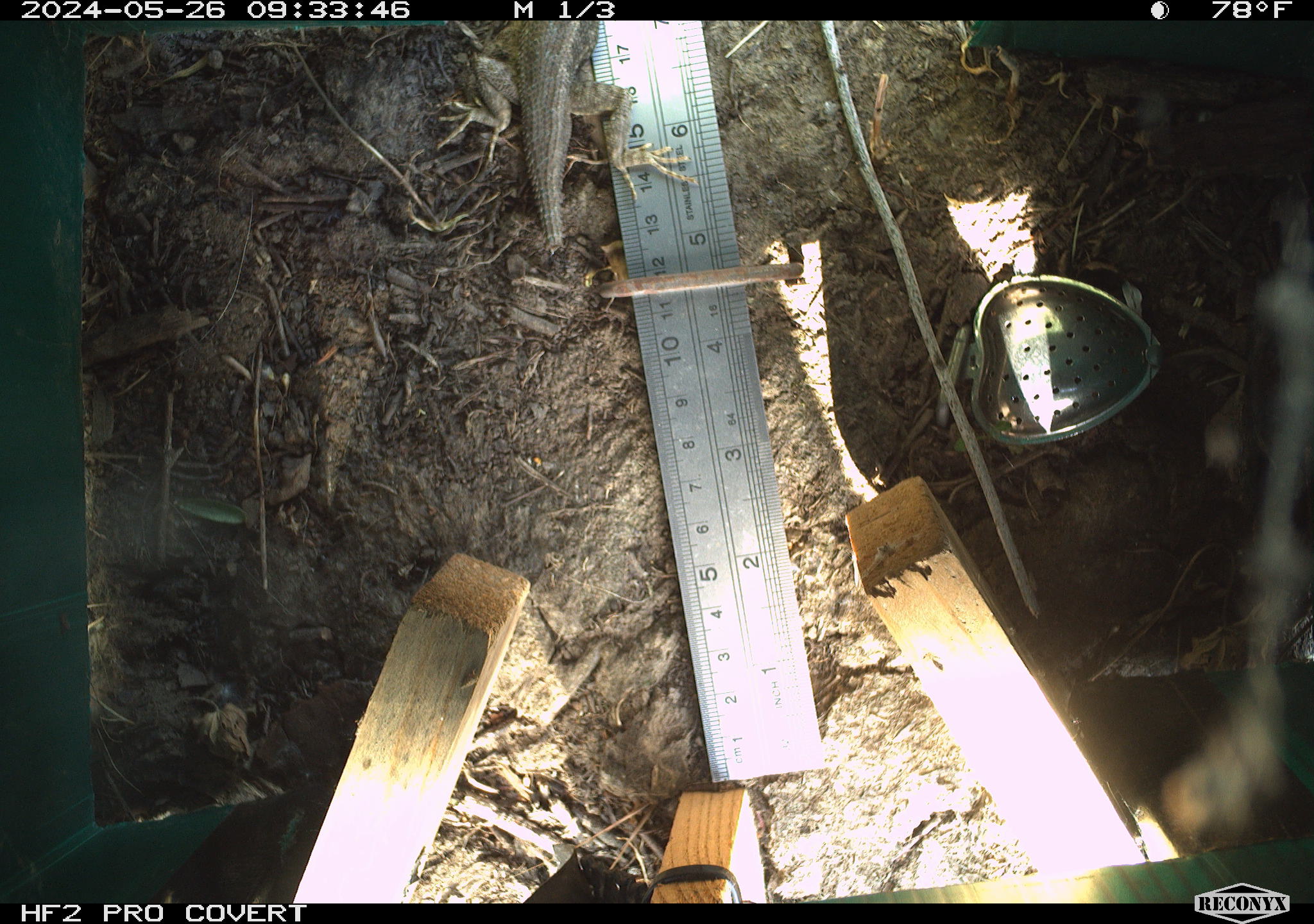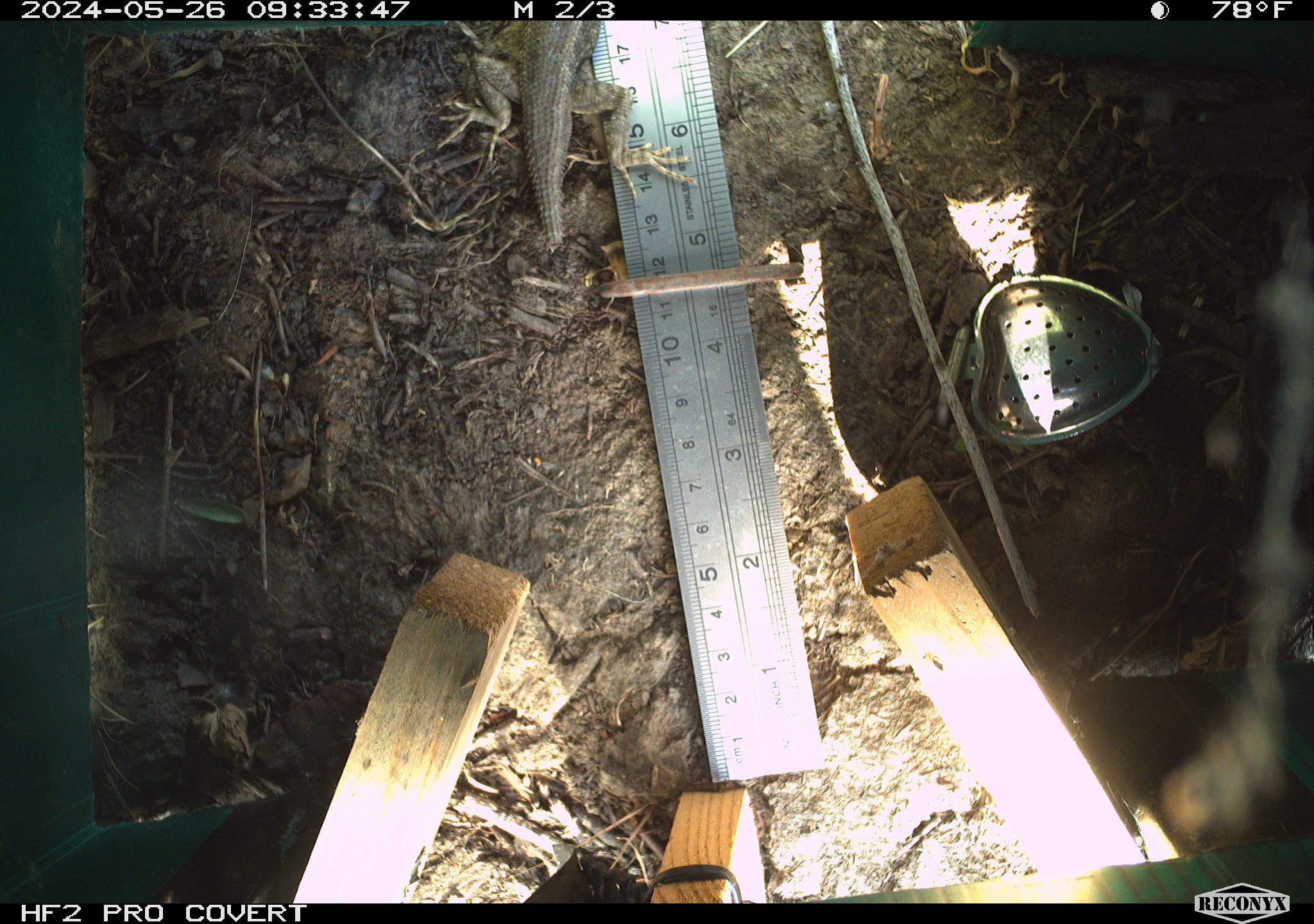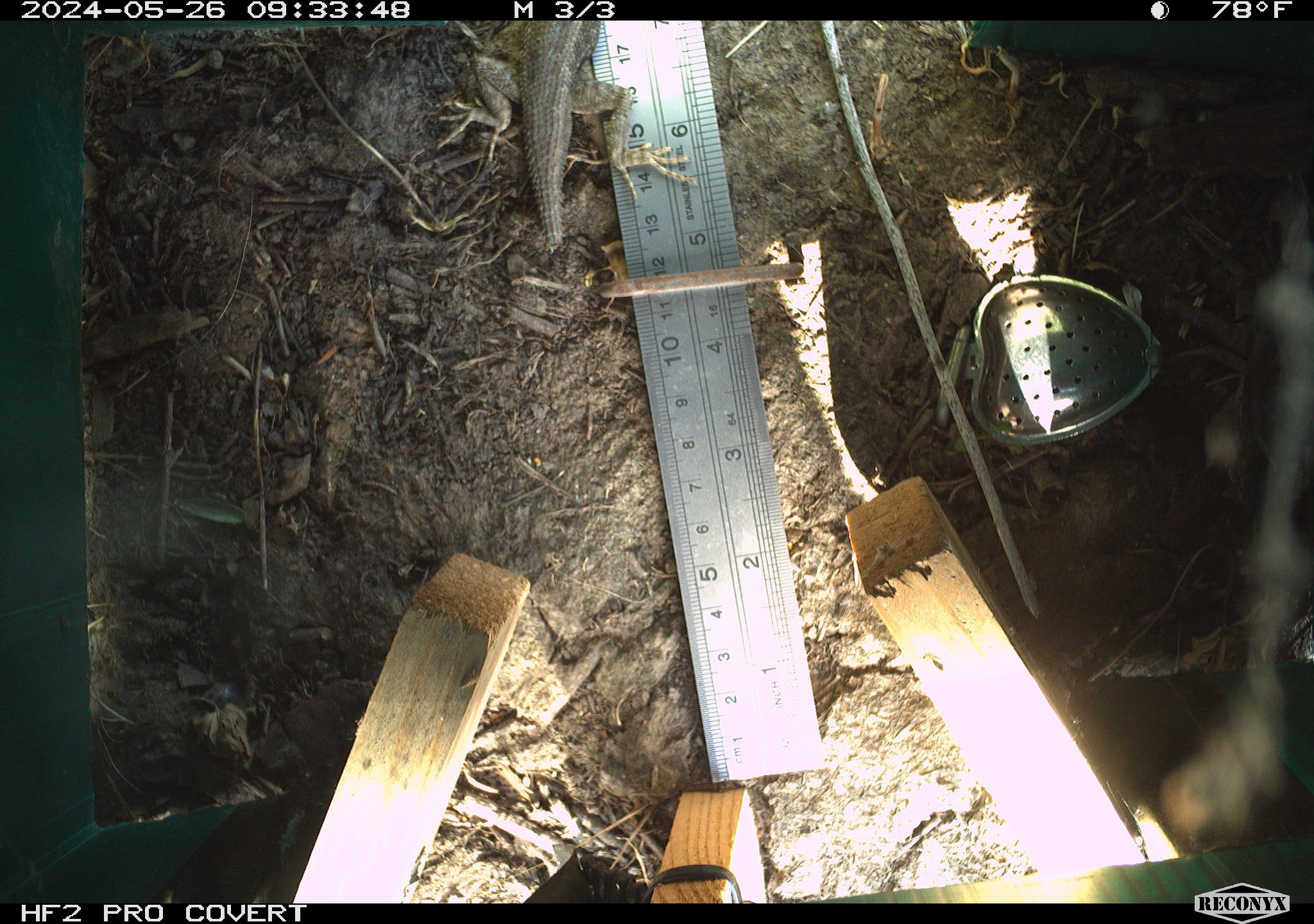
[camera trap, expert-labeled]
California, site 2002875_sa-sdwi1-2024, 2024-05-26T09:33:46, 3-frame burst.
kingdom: Animalia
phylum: Chordata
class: Reptilia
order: Squamata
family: Phrynosomatidae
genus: Sceloporus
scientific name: Sceloporus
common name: spiny lizards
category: sceloporus species